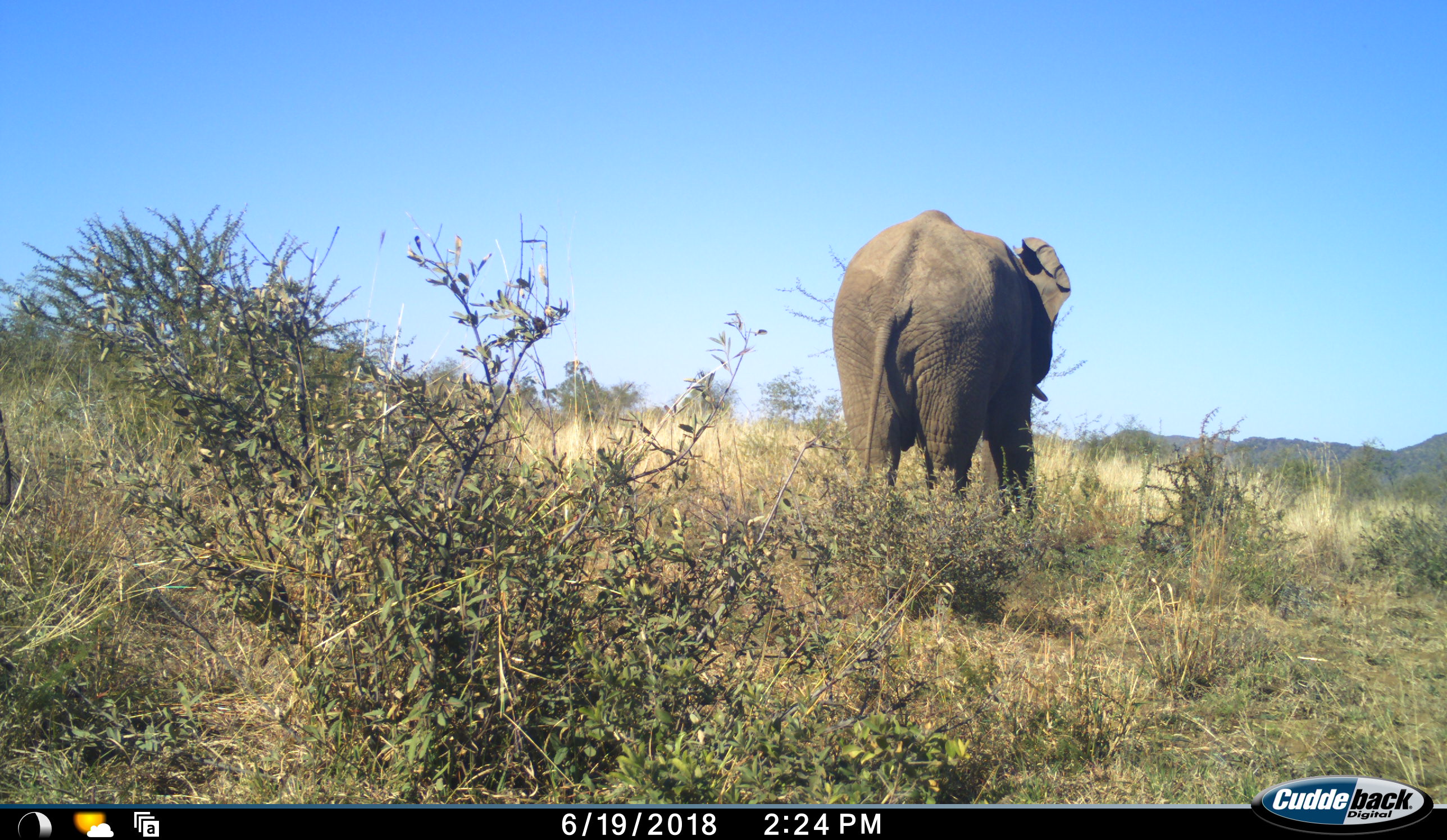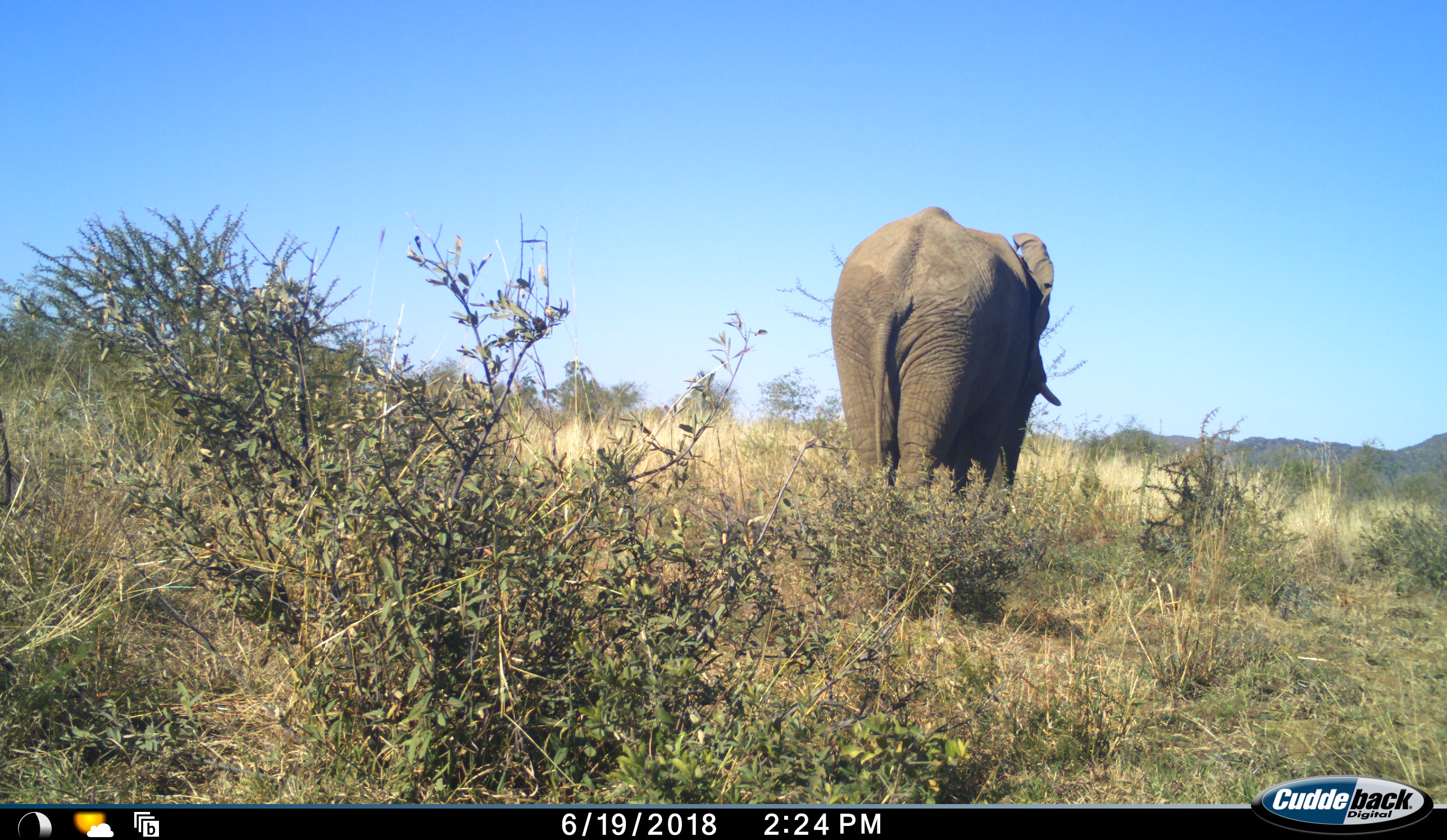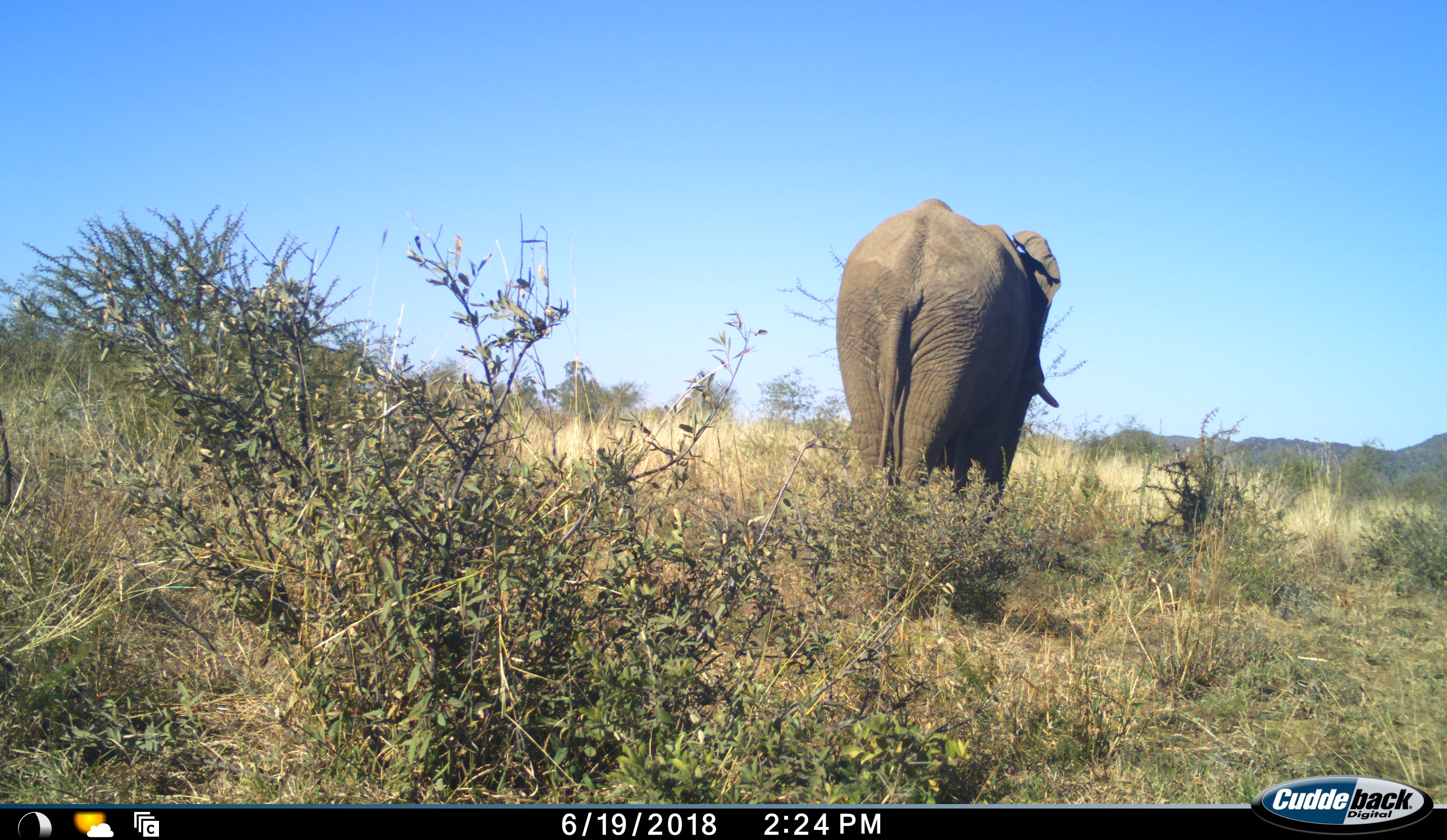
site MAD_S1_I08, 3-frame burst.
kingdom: Animalia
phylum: Chordata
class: Mammalia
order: Proboscidea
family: Elephantidae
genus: Loxodonta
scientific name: Loxodonta africana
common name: african bush elephant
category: elephant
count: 1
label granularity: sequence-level